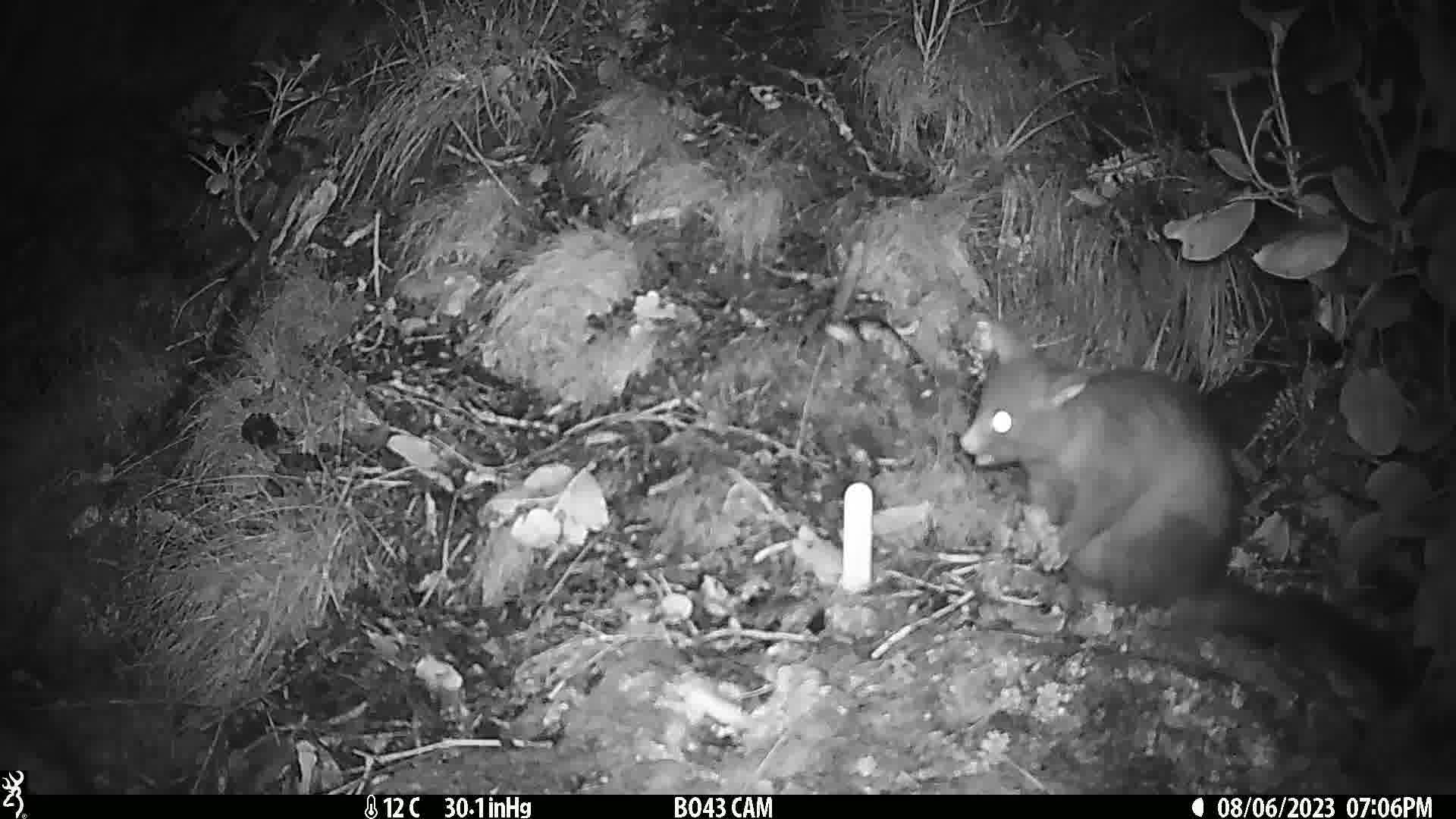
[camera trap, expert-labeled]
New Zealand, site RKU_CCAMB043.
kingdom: Animalia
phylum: Chordata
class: Mammalia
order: Diprotodontia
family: Phalangeridae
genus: Trichosurus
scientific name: Trichosurus vulpecula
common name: common brushtail possum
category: possum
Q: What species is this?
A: Possum (common brushtail possum) (Trichosurus vulpecula).